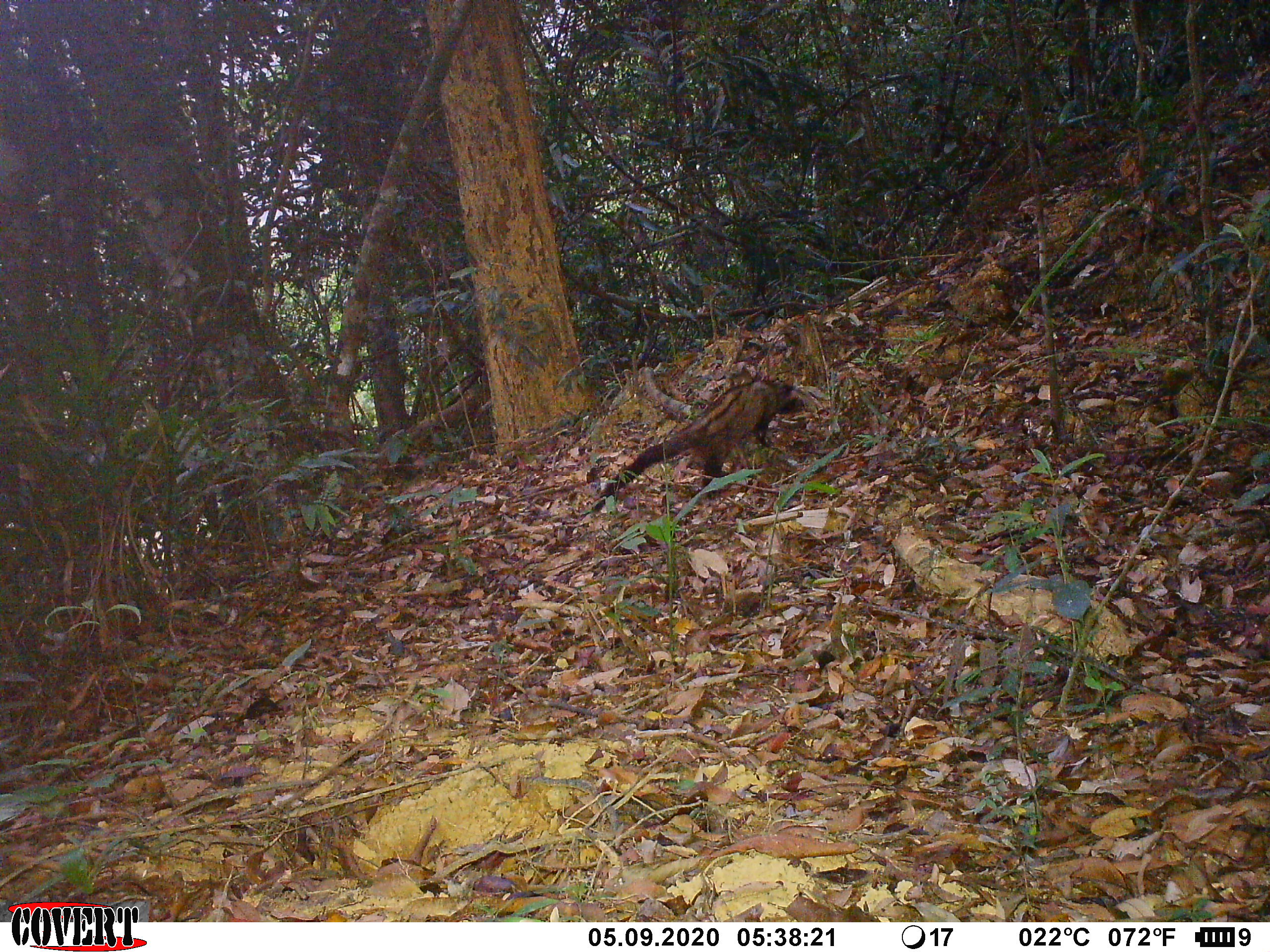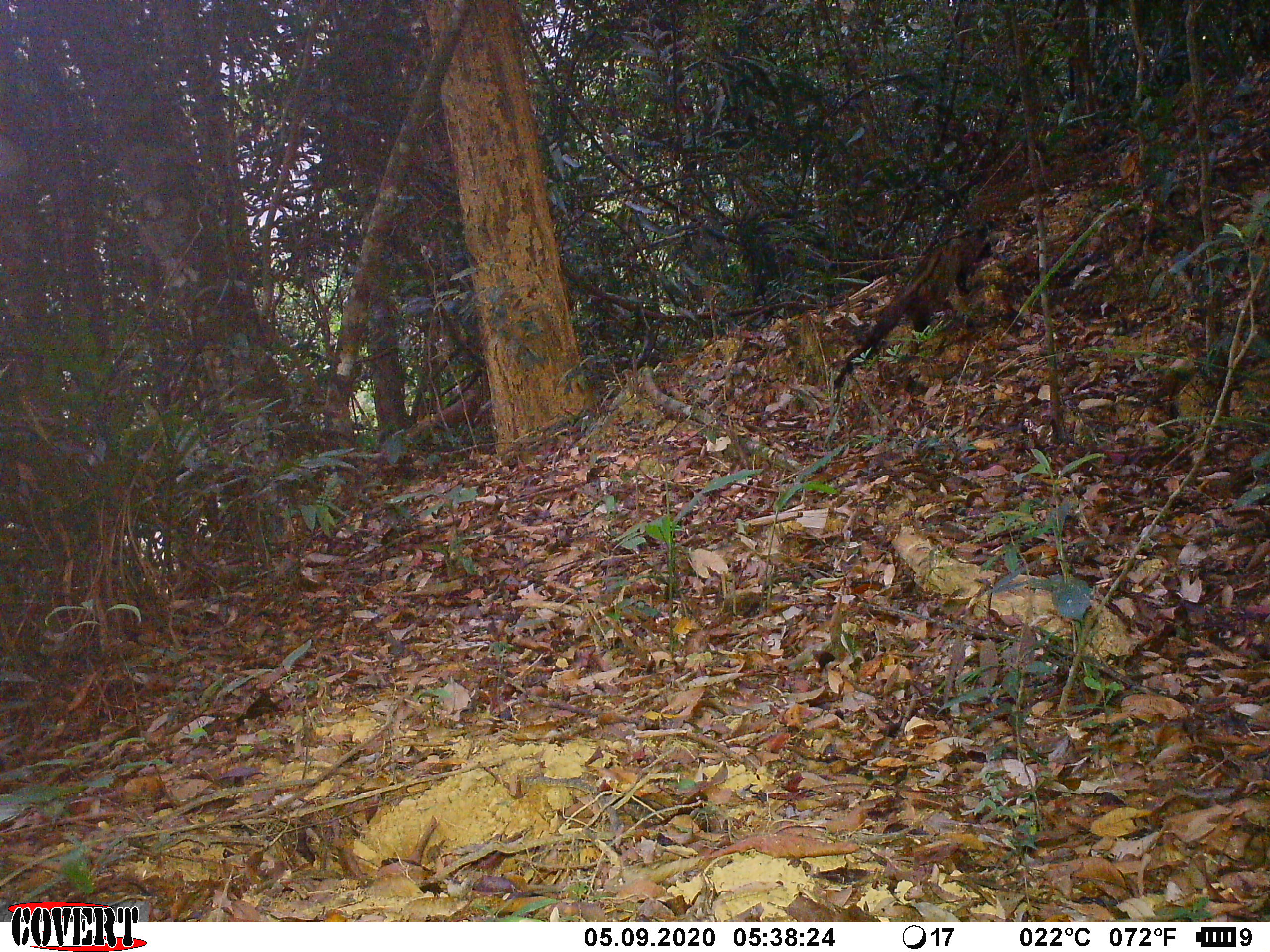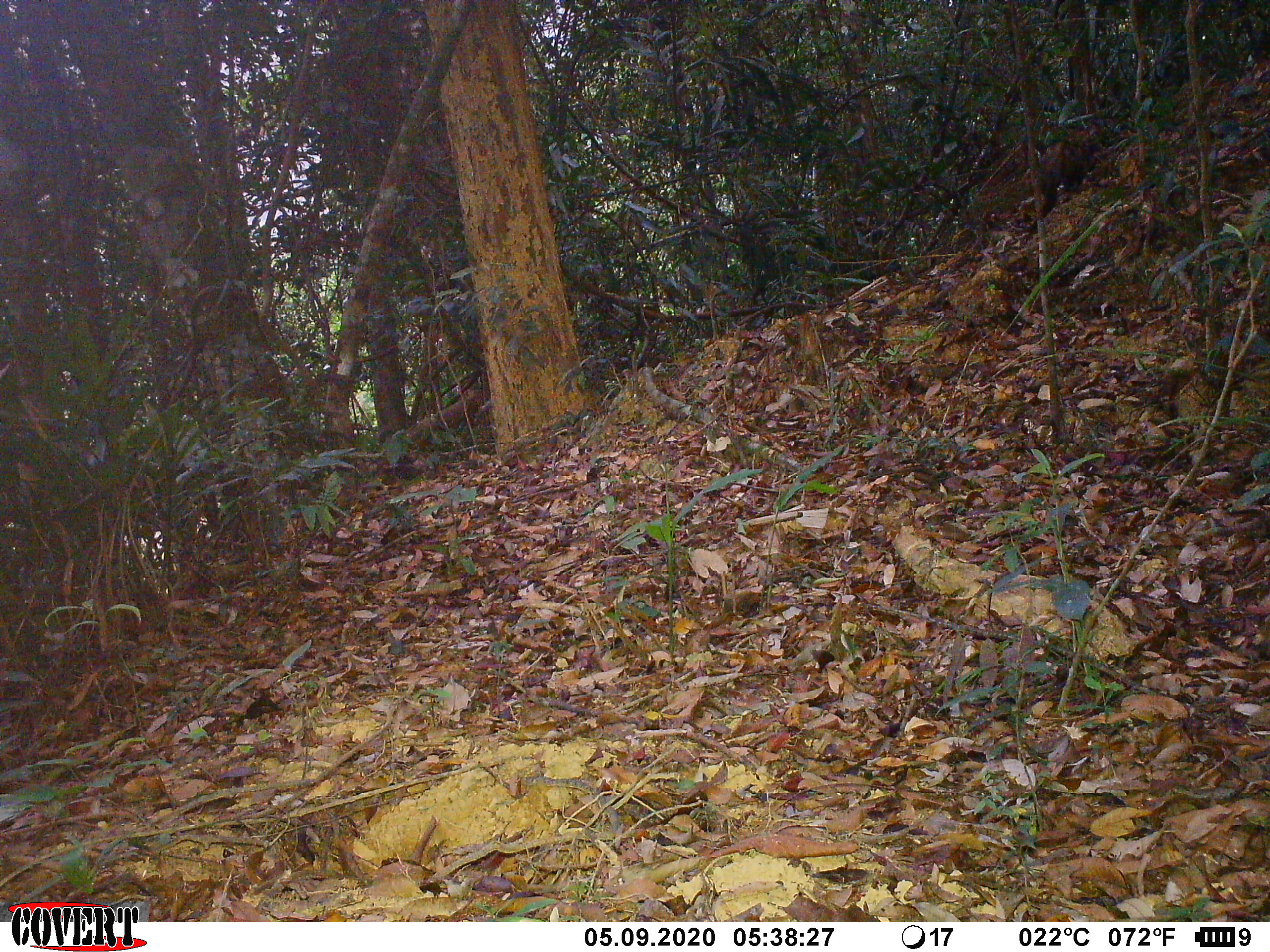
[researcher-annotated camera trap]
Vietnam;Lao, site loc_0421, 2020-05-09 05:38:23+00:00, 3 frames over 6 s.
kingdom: Animalia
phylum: Chordata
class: Mammalia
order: Carnivora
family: Viverridae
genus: Paradoxurus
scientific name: Paradoxurus hermaphroditus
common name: common palm civet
Common palm civet (Paradoxurus hermaphroditus). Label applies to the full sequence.